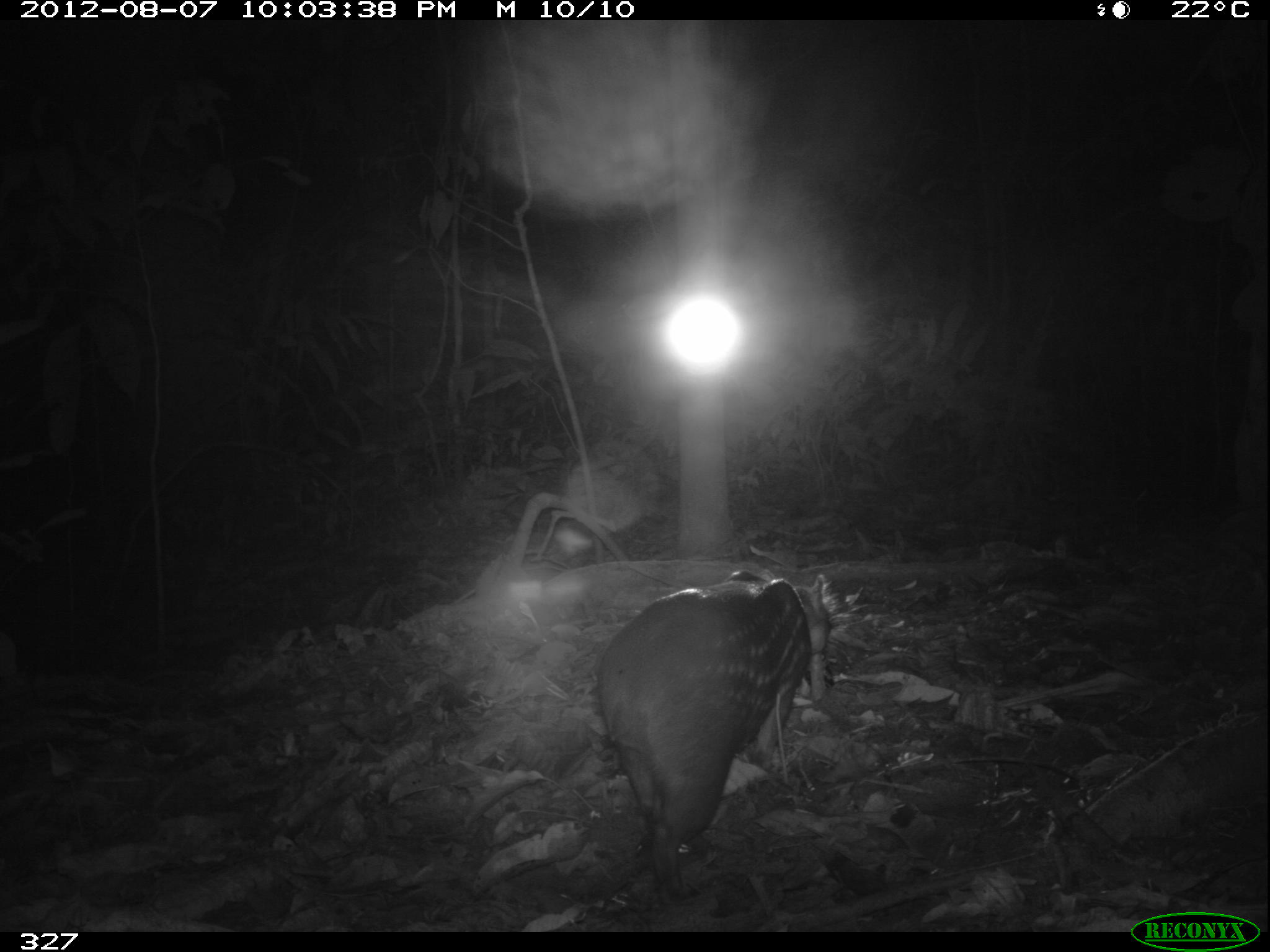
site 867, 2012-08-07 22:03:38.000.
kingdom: Animalia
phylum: Chordata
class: Mammalia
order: Rodentia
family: Cuniculidae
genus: Cuniculus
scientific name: Cuniculus paca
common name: spotted paca